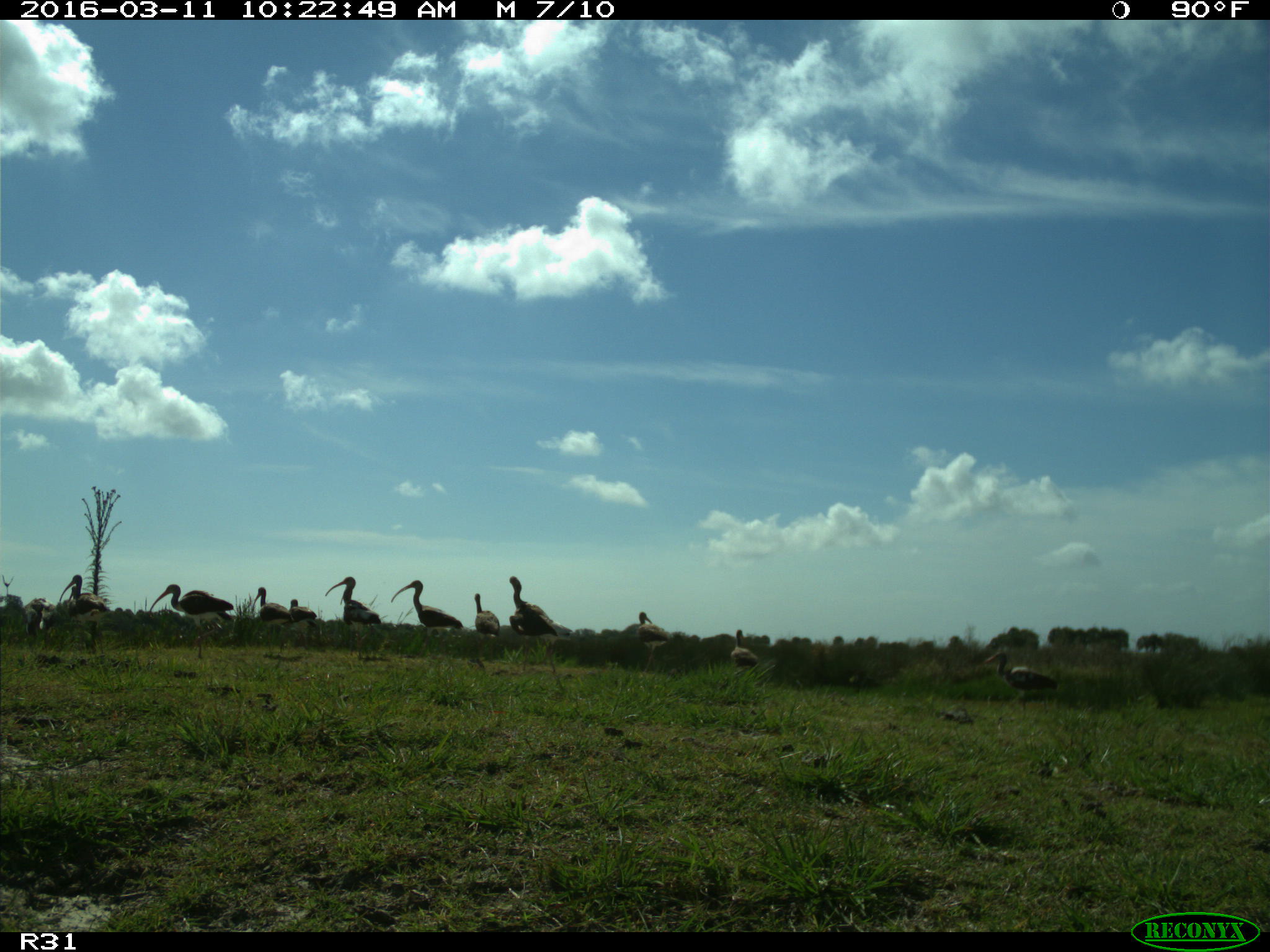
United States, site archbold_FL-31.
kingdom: Animalia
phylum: Chordata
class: Aves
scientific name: Aves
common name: birds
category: unidentified bird